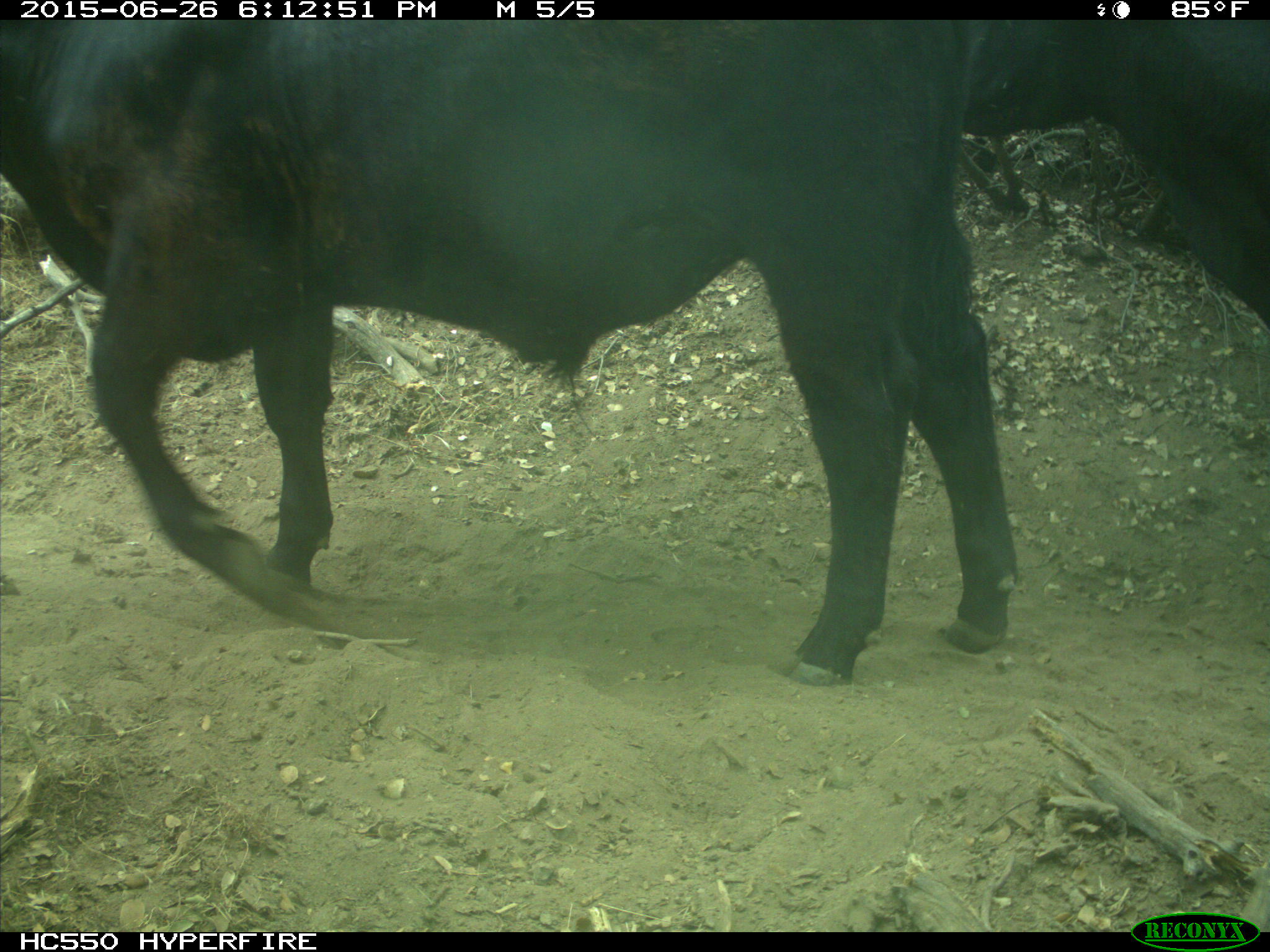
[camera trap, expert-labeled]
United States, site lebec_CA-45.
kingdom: Animalia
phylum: Chordata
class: Mammalia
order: Artiodactyla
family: Bovidae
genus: Bos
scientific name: Bos taurus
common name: domestic cow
Bos taurus (domestic cow).